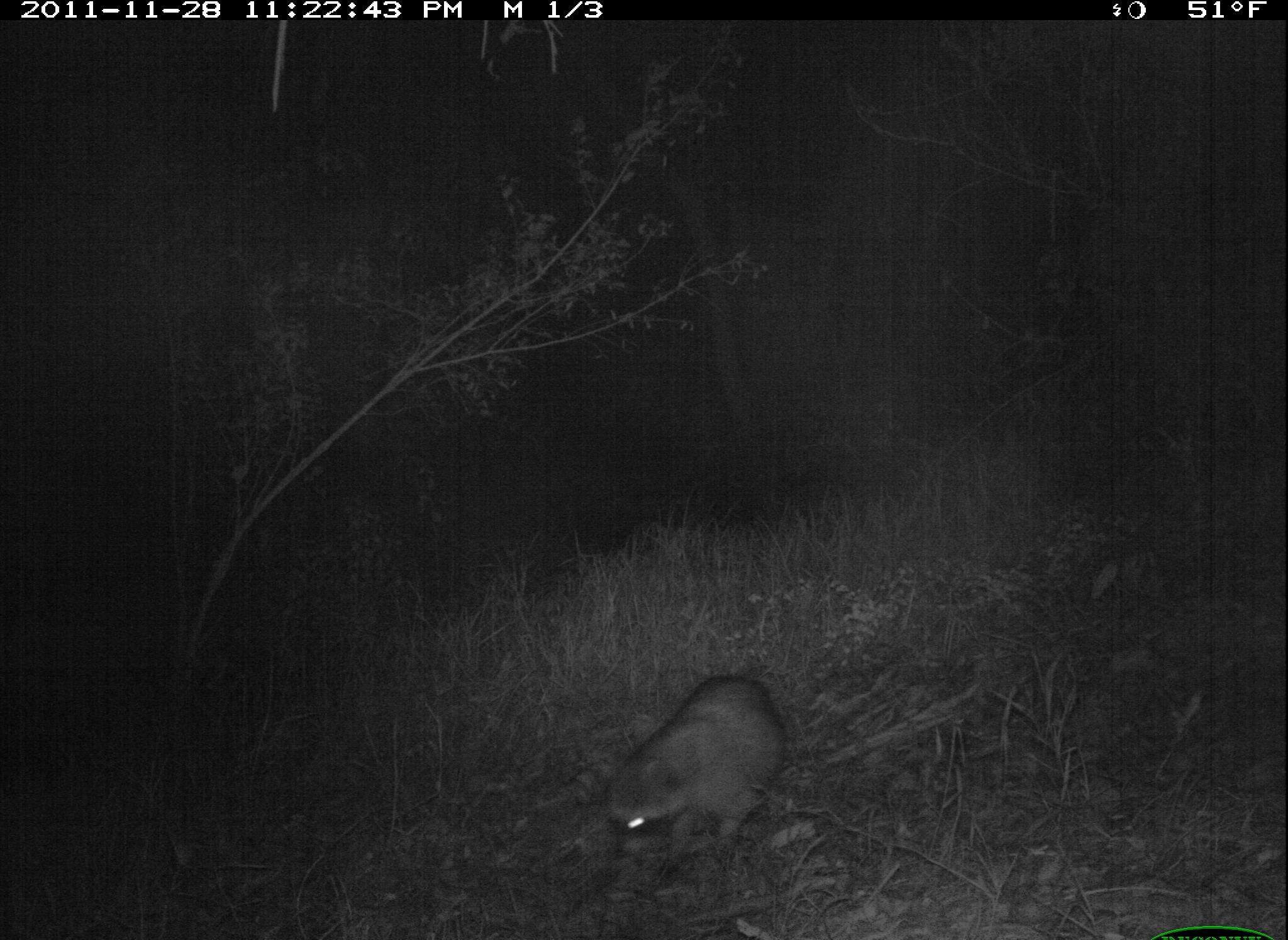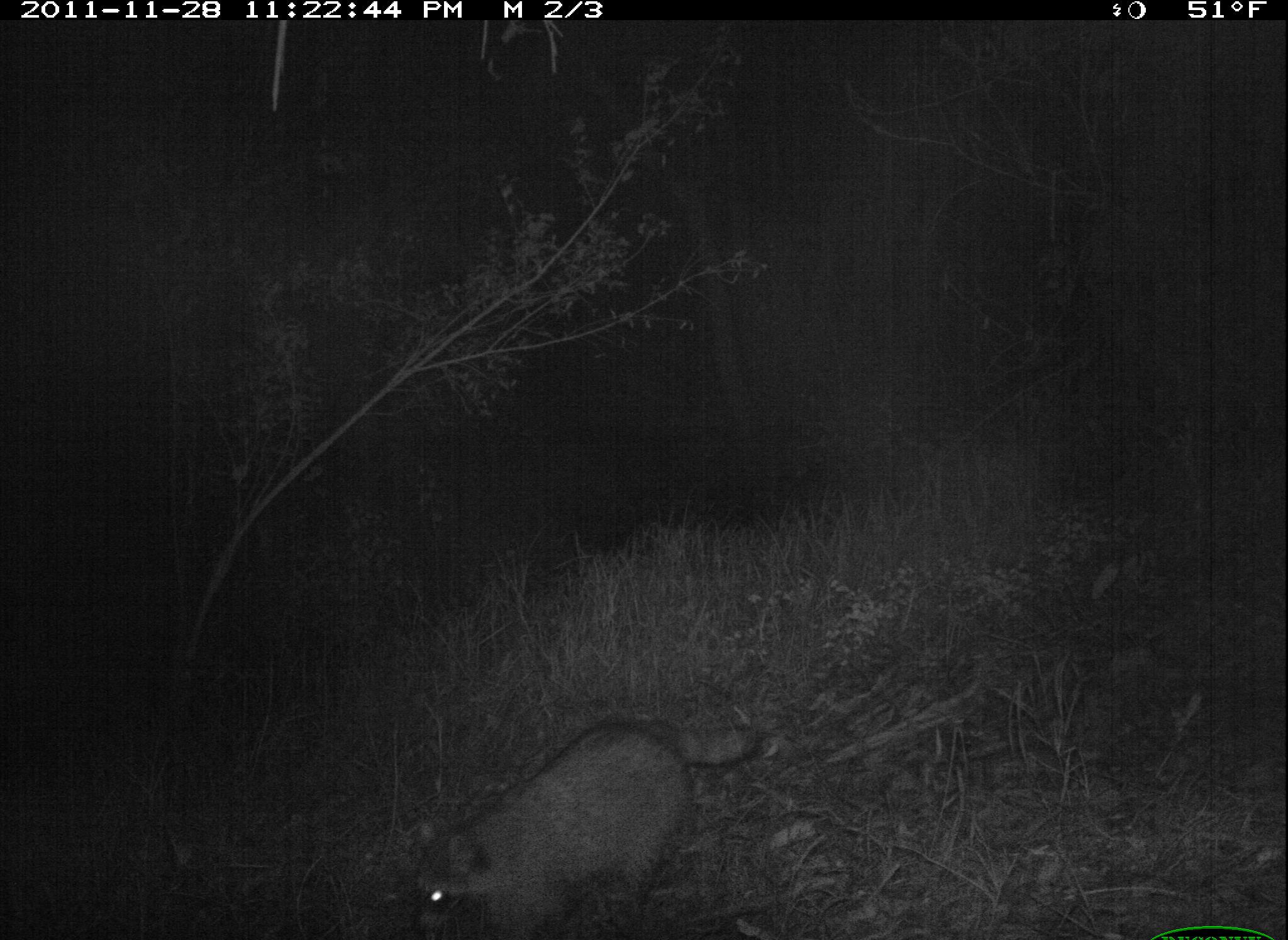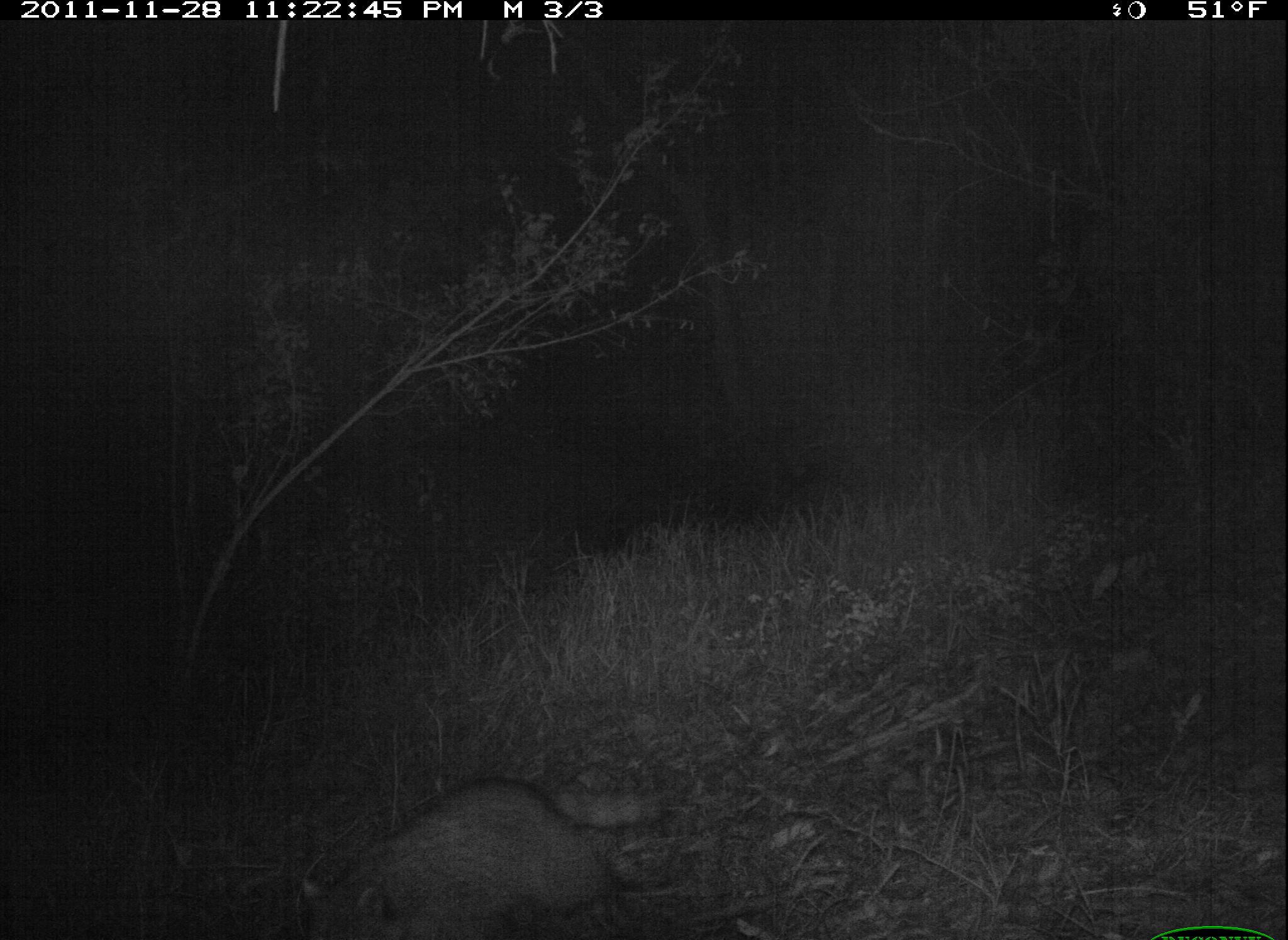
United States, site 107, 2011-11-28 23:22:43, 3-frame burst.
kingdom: Animalia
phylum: Chordata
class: Mammalia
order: Carnivora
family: Procyonidae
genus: Procyon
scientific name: Procyon lotor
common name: raccoon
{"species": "raccoon (Procyon lotor)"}